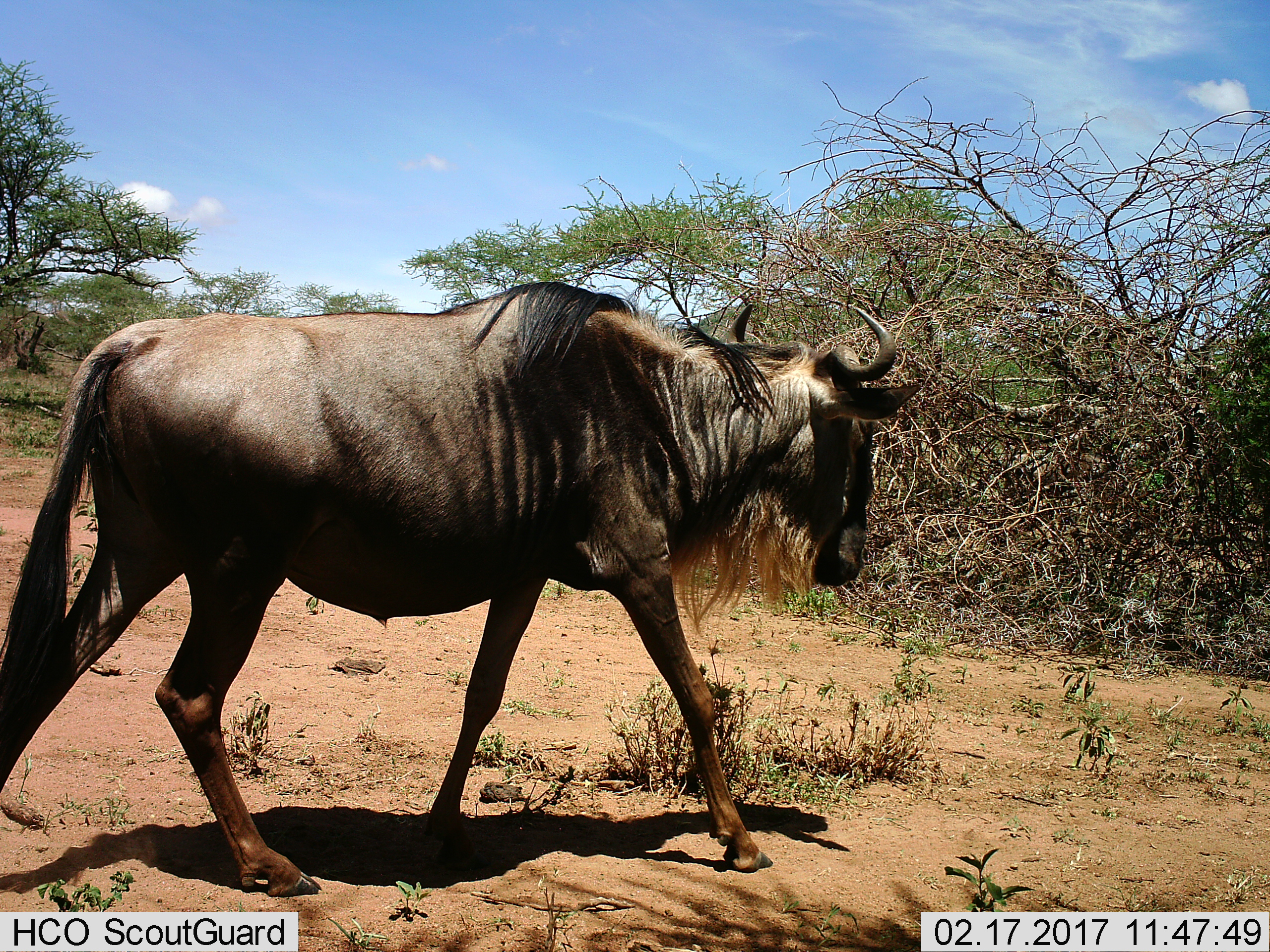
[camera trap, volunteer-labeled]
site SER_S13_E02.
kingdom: Animalia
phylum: Chordata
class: Mammalia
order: Artiodactyla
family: Bovidae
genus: Connochaetes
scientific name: Connochaetes taurinus taurinus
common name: blue wildebeest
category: wildebeestblue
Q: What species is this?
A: Wildebeestblue (blue wildebeest) (Connochaetes taurinus taurinus).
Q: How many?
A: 1.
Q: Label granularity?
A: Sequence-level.